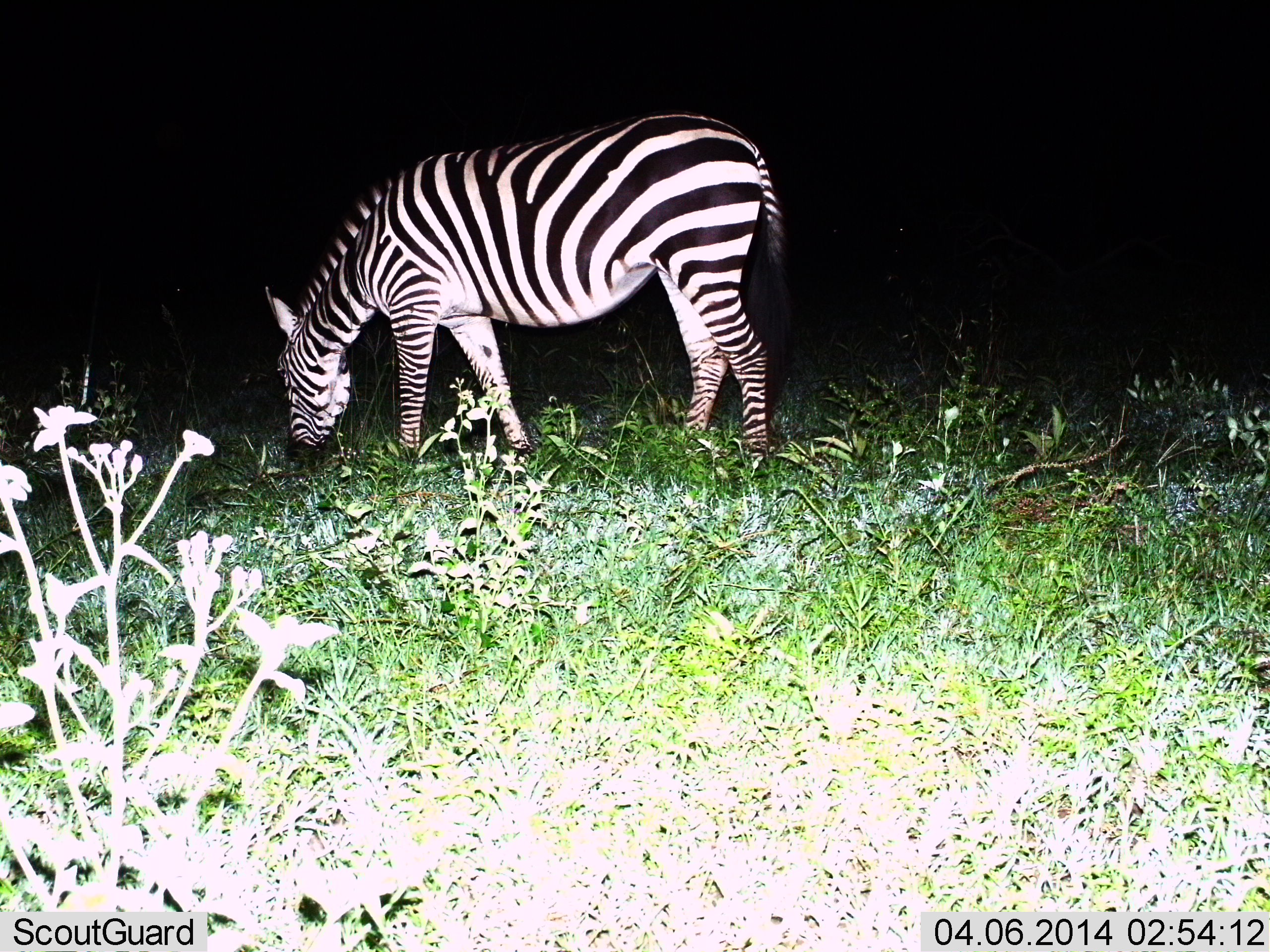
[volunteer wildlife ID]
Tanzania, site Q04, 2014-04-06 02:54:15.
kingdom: Animalia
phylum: Chordata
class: Mammalia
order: Perissodactyla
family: Equidae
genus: Equus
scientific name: Equus quagga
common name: plains zebra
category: zebra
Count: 1.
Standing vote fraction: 20%.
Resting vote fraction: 0%.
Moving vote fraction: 0%.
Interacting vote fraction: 0%.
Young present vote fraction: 0%.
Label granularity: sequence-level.